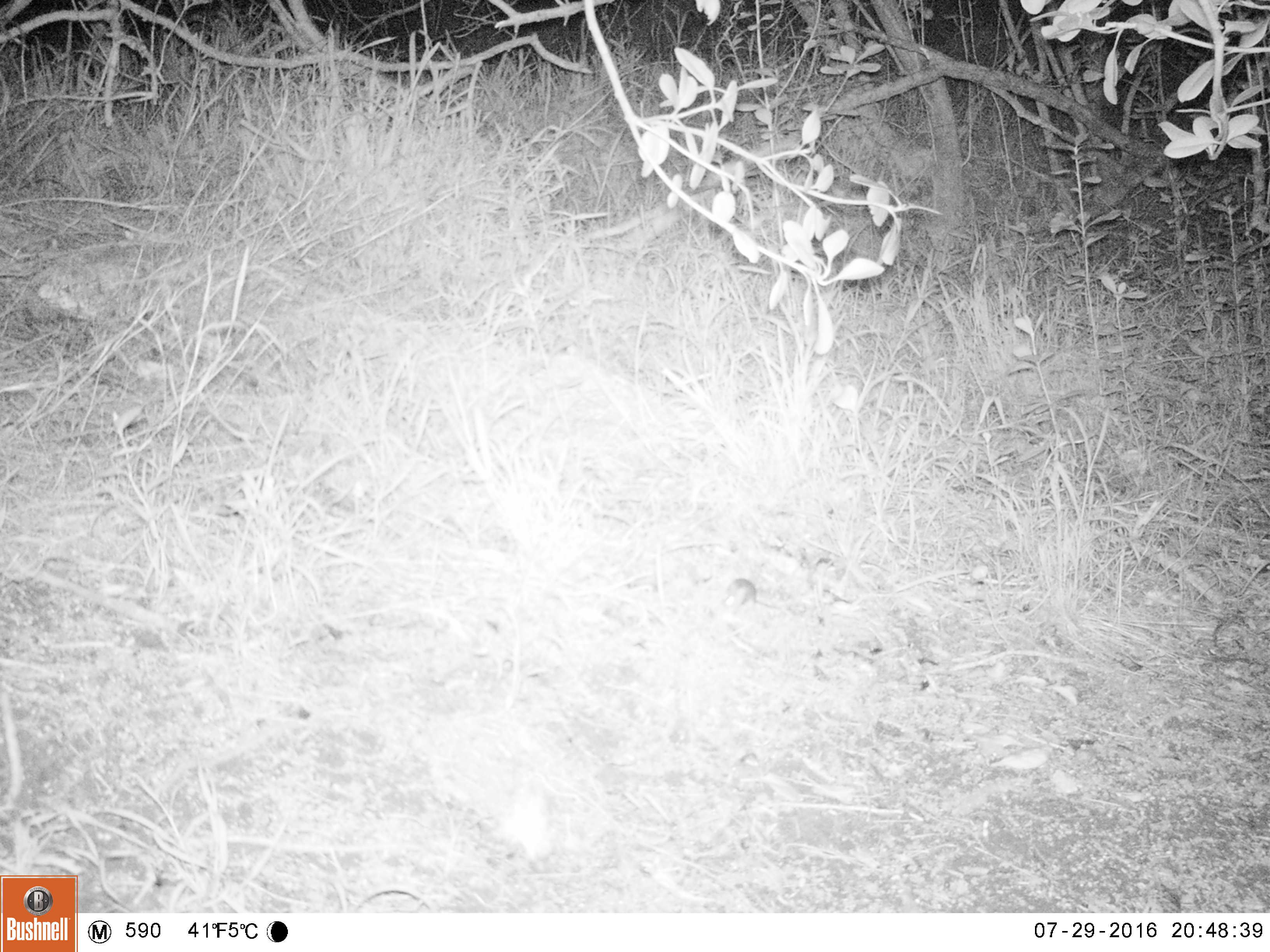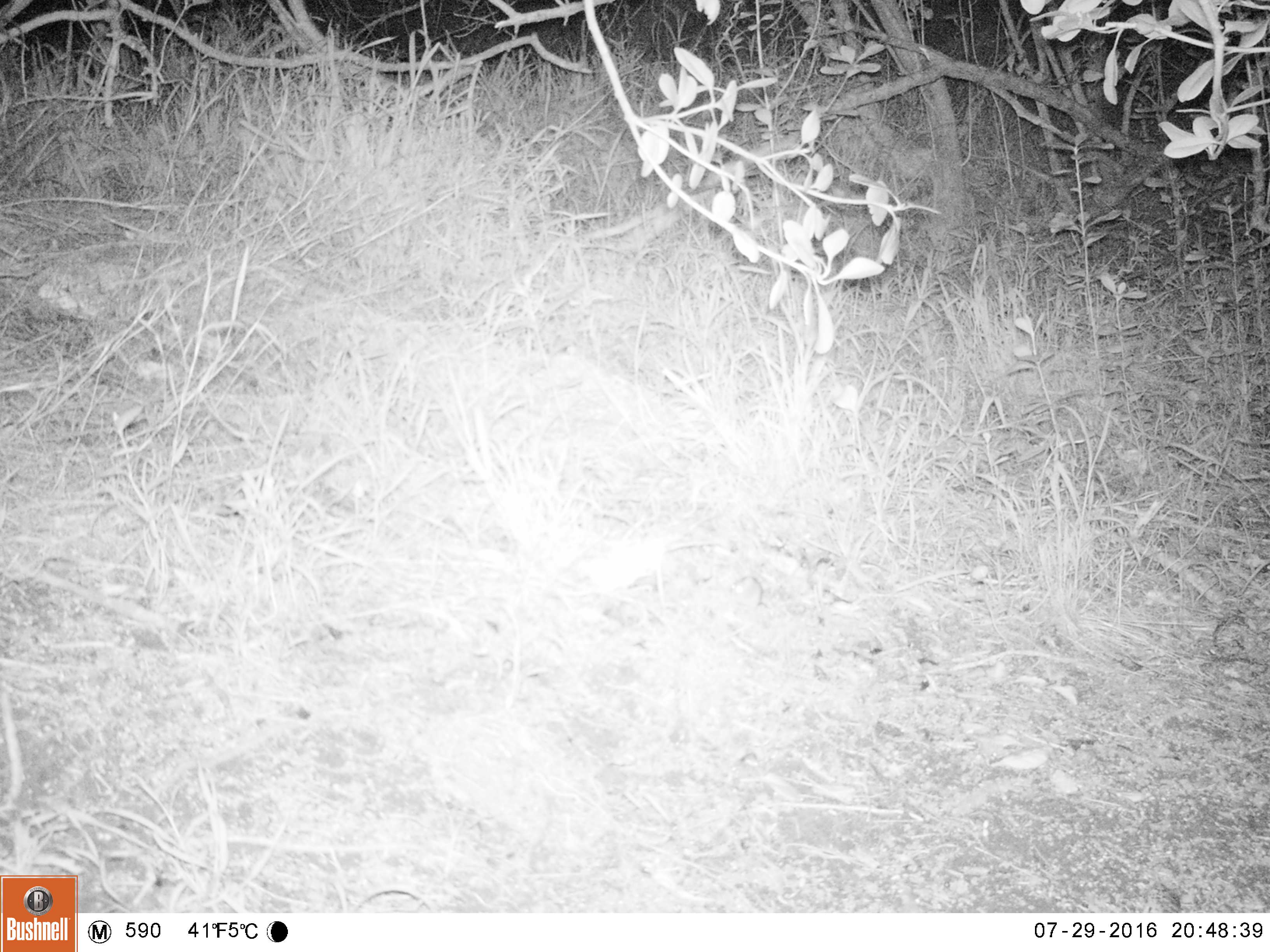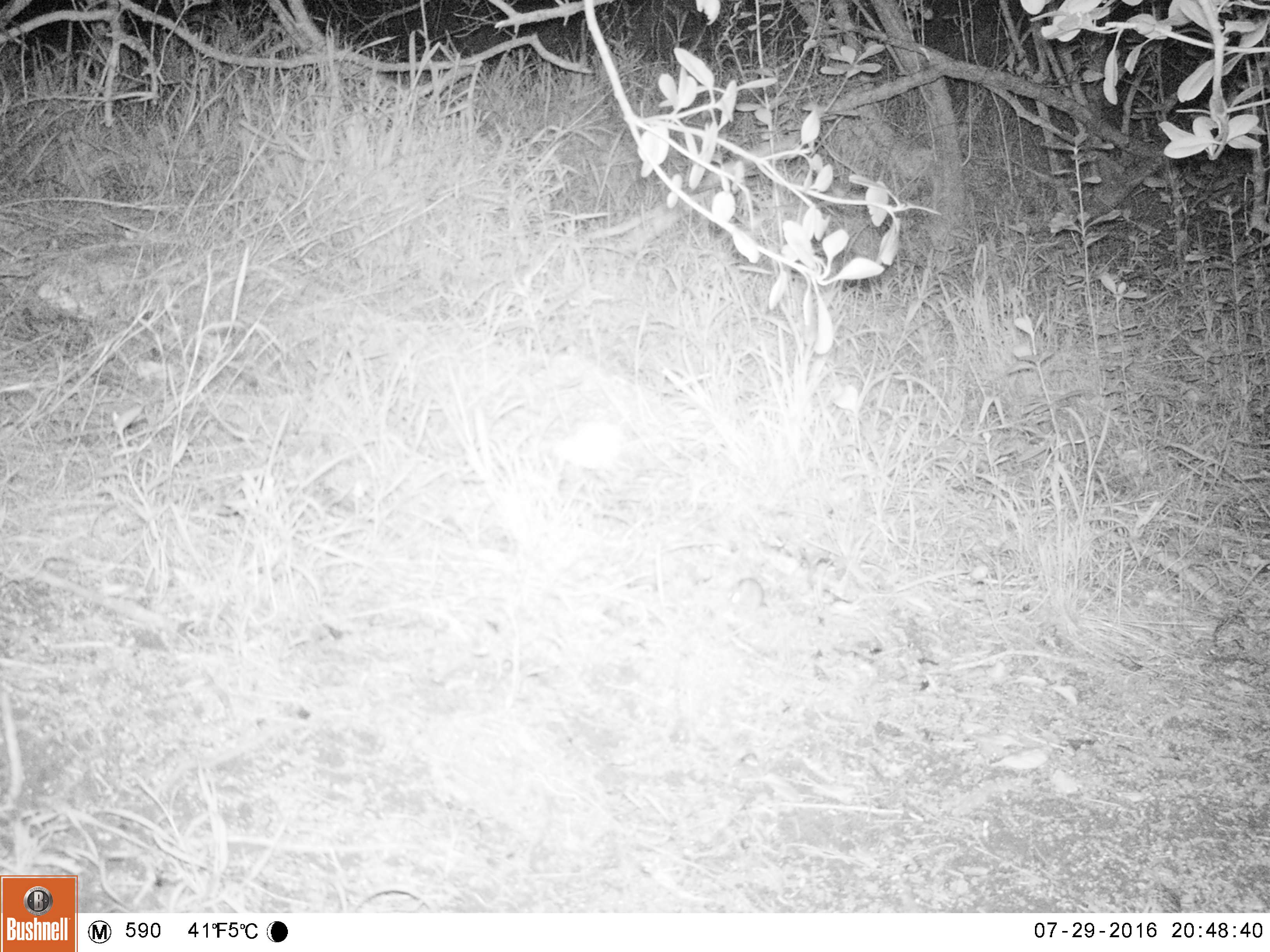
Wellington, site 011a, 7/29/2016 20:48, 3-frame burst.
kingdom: Animalia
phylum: Chordata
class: Mammalia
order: Rodentia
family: Muridae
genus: Mus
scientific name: Mus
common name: mouse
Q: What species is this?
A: Mouse (Mus).